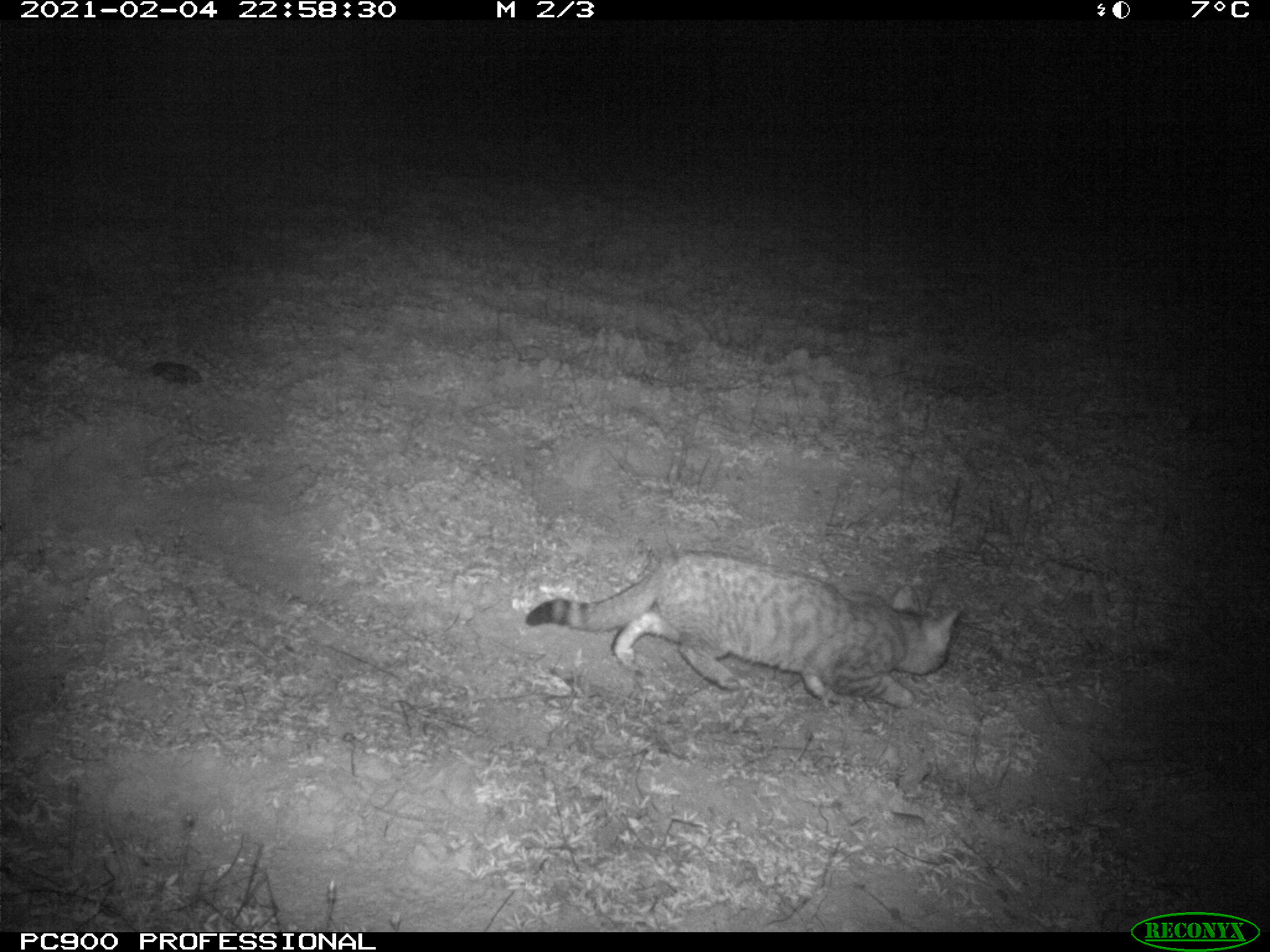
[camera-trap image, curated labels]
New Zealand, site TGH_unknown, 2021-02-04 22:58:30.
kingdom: Animalia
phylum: Chordata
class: Mammalia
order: Carnivora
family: Felidae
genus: Felis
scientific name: Felis catus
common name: domestic cat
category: cat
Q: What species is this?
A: Cat (domestic cat) (Felis catus).